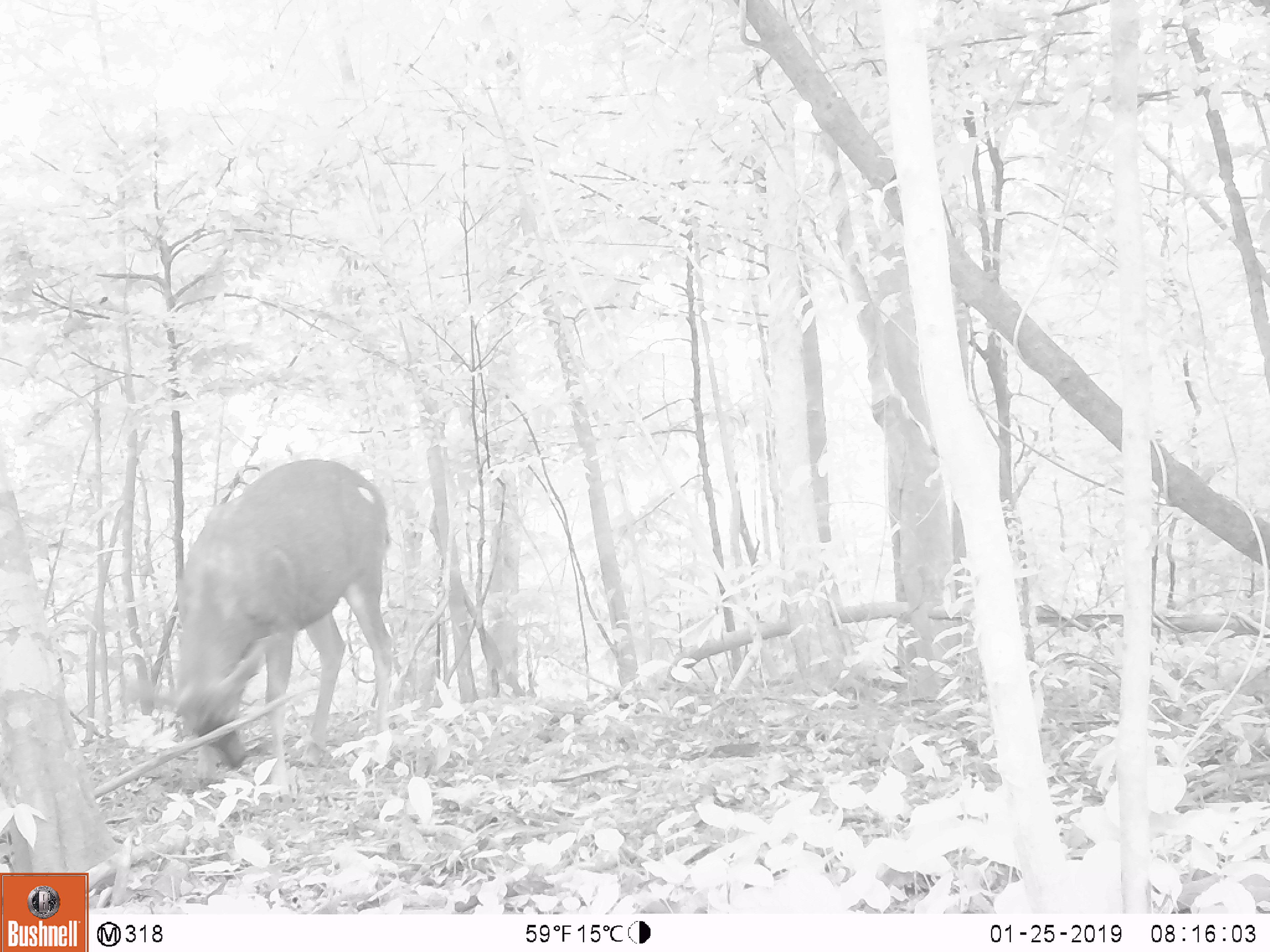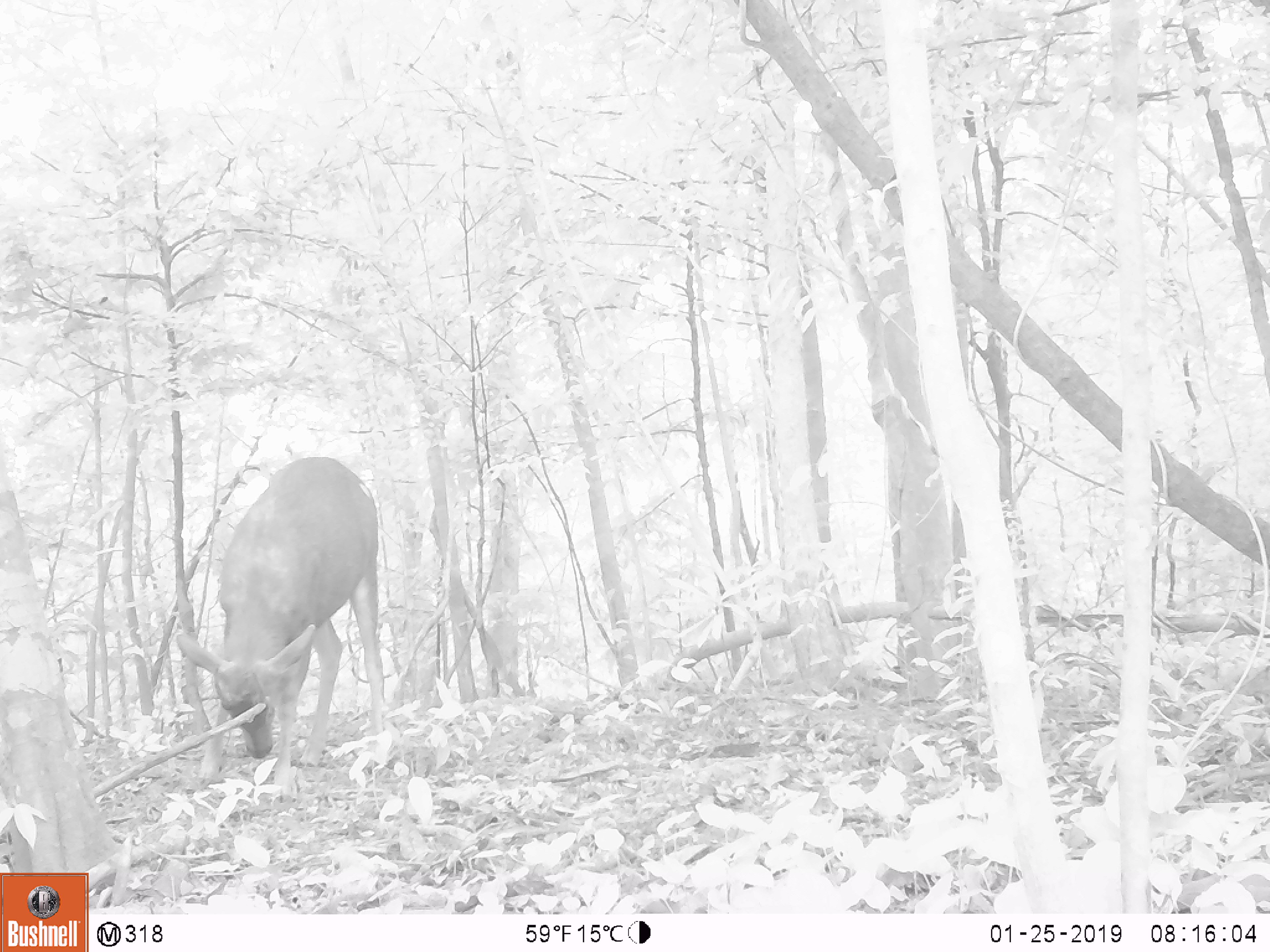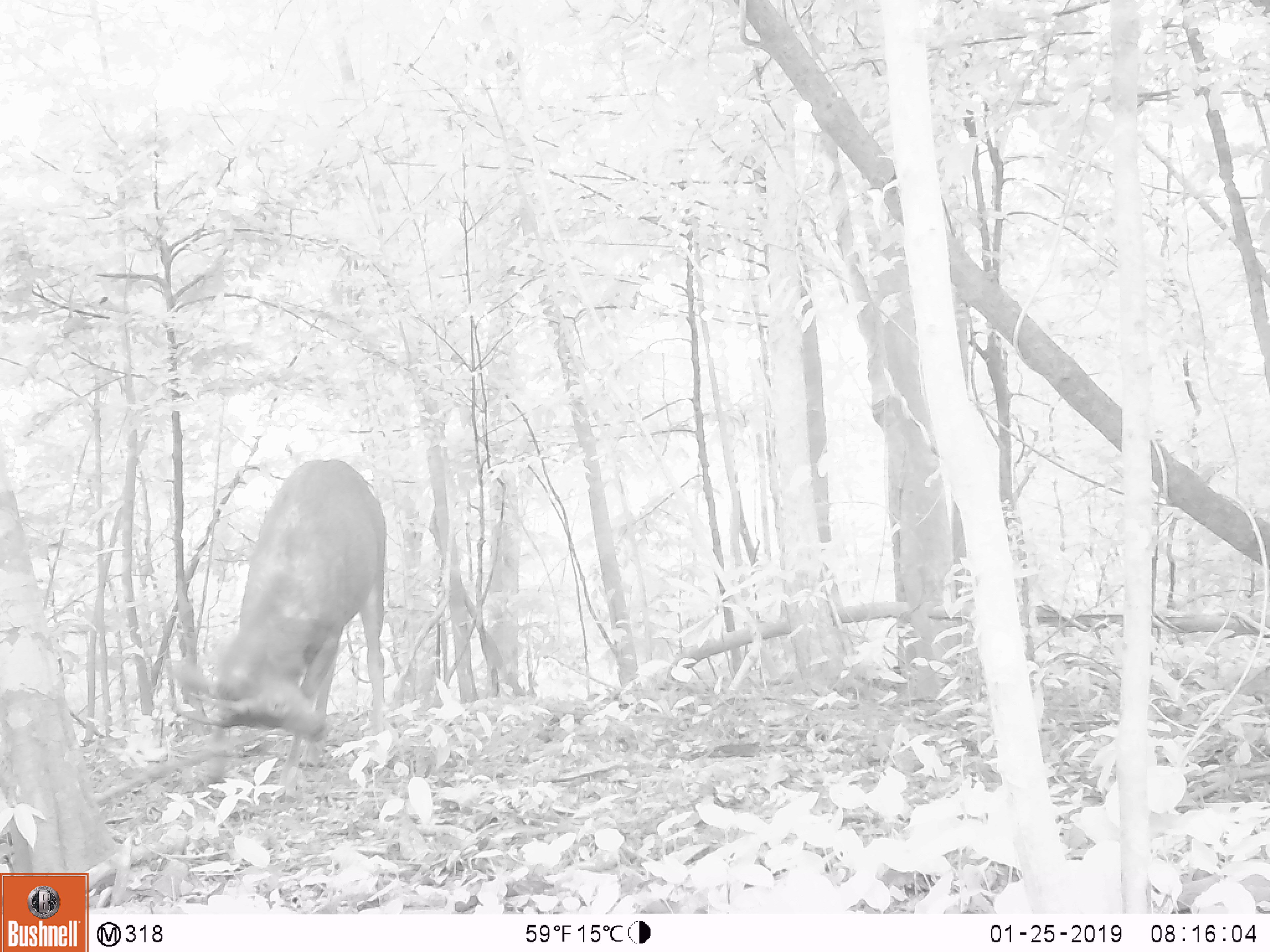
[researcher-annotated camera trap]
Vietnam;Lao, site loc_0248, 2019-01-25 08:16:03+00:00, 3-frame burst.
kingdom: Animalia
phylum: Chordata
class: Mammalia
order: Artiodactyla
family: Cervidae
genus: Rusa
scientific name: Rusa unicolor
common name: sambar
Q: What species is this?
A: Sambar (Rusa unicolor).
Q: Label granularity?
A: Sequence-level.